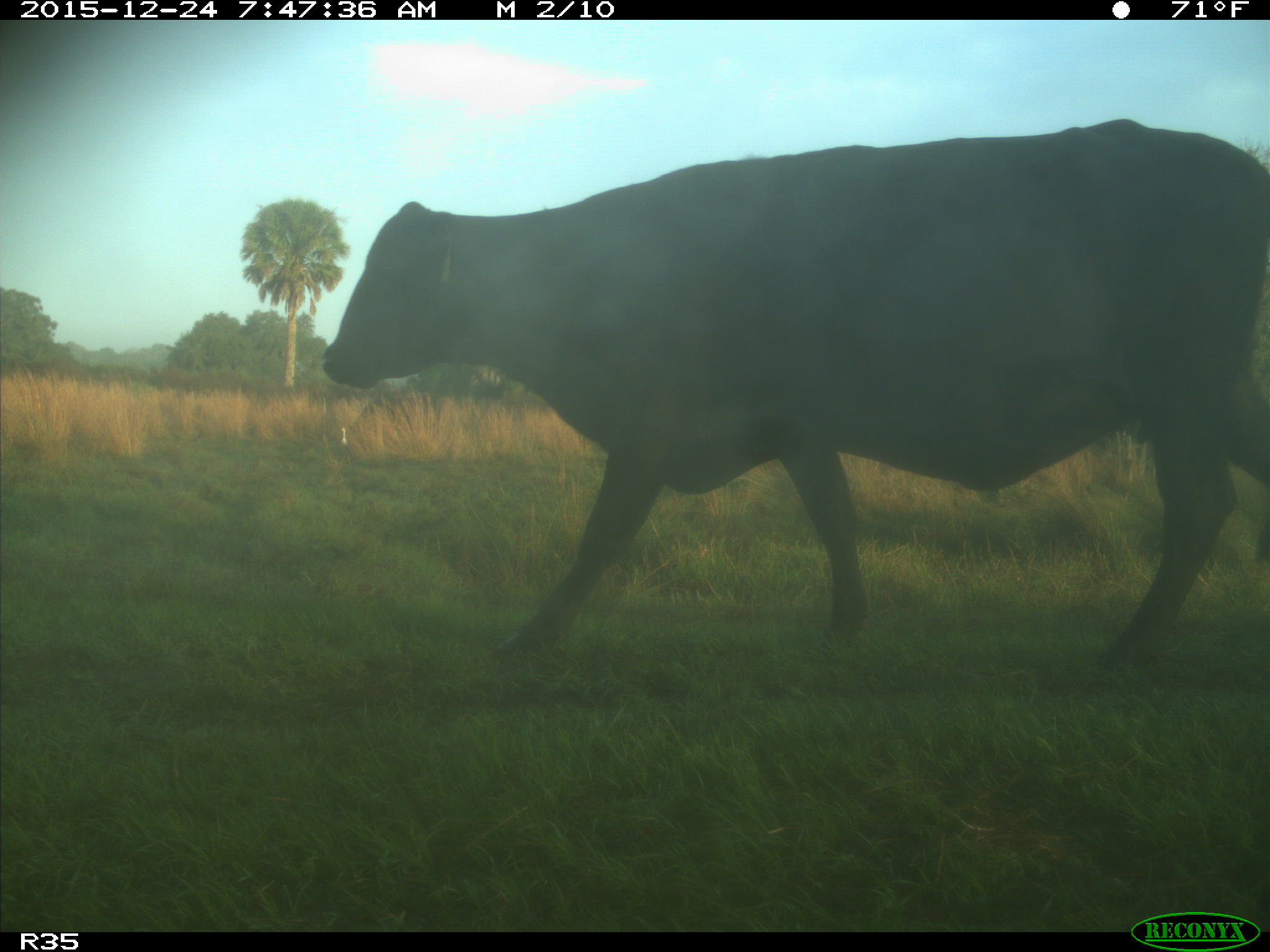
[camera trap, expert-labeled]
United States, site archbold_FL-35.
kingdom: Animalia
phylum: Chordata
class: Mammalia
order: Artiodactyla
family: Bovidae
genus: Bos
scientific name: Bos taurus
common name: domestic cow